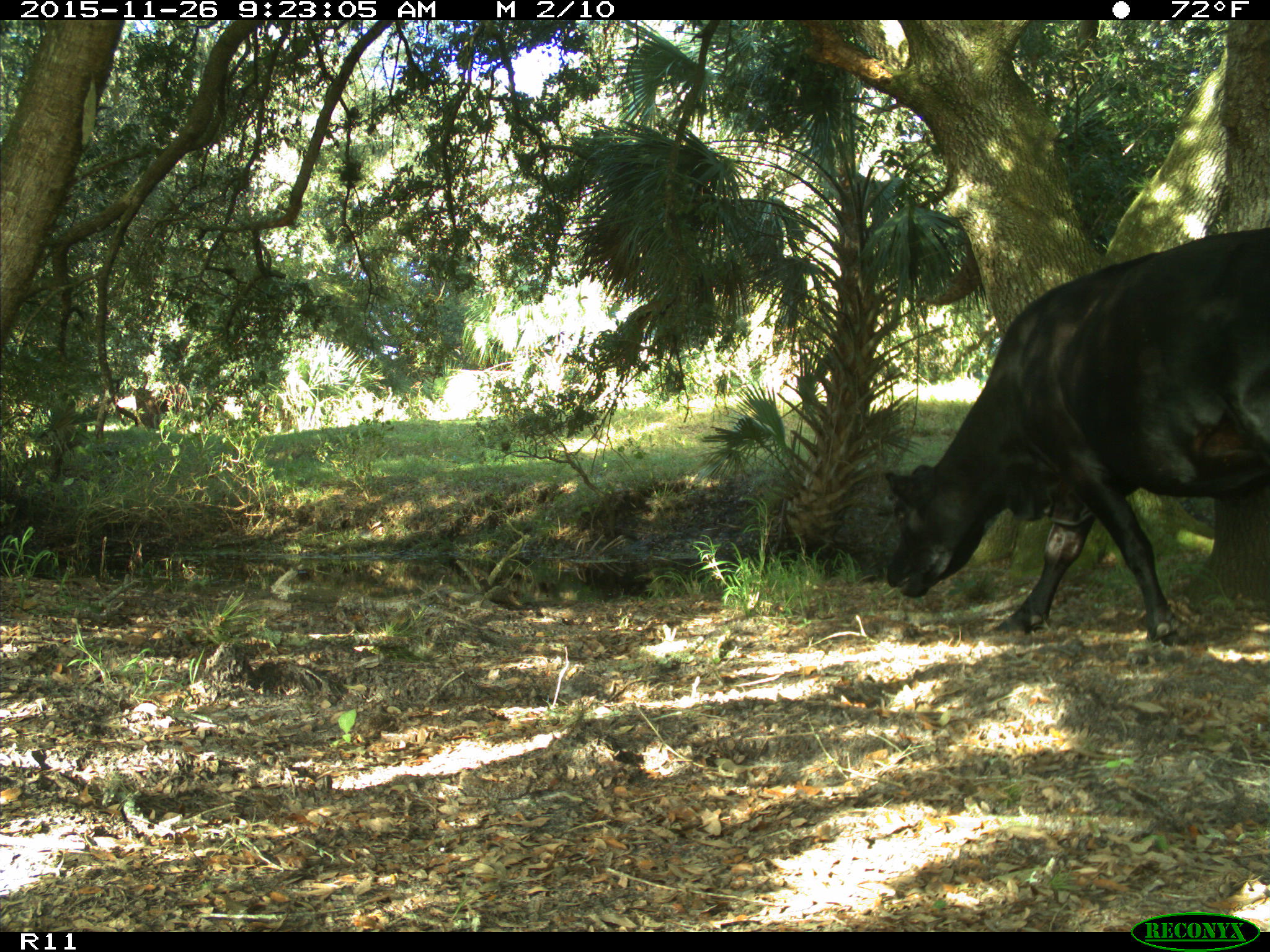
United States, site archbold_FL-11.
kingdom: Animalia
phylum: Chordata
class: Mammalia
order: Artiodactyla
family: Bovidae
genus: Bos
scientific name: Bos taurus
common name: domestic cow